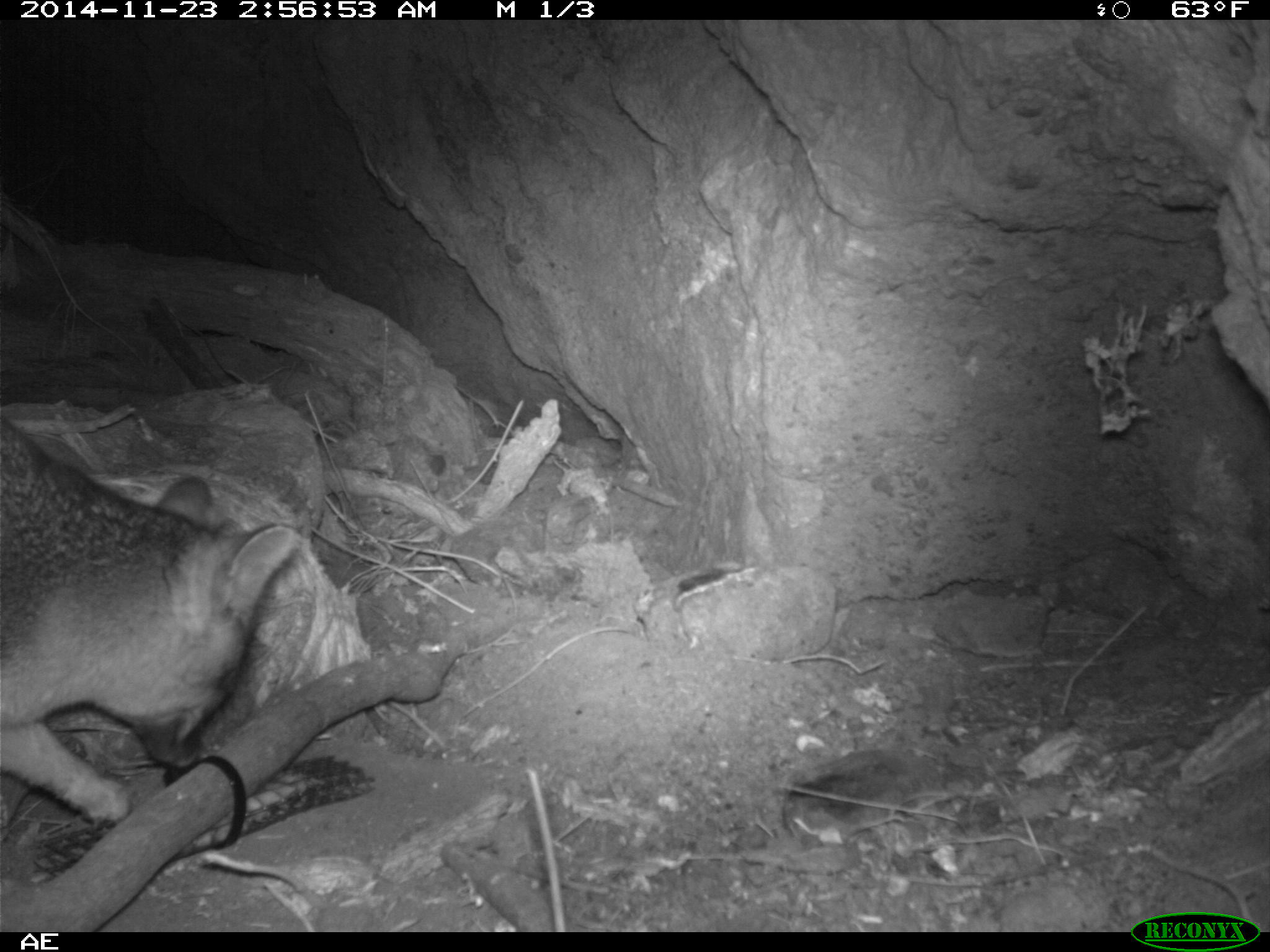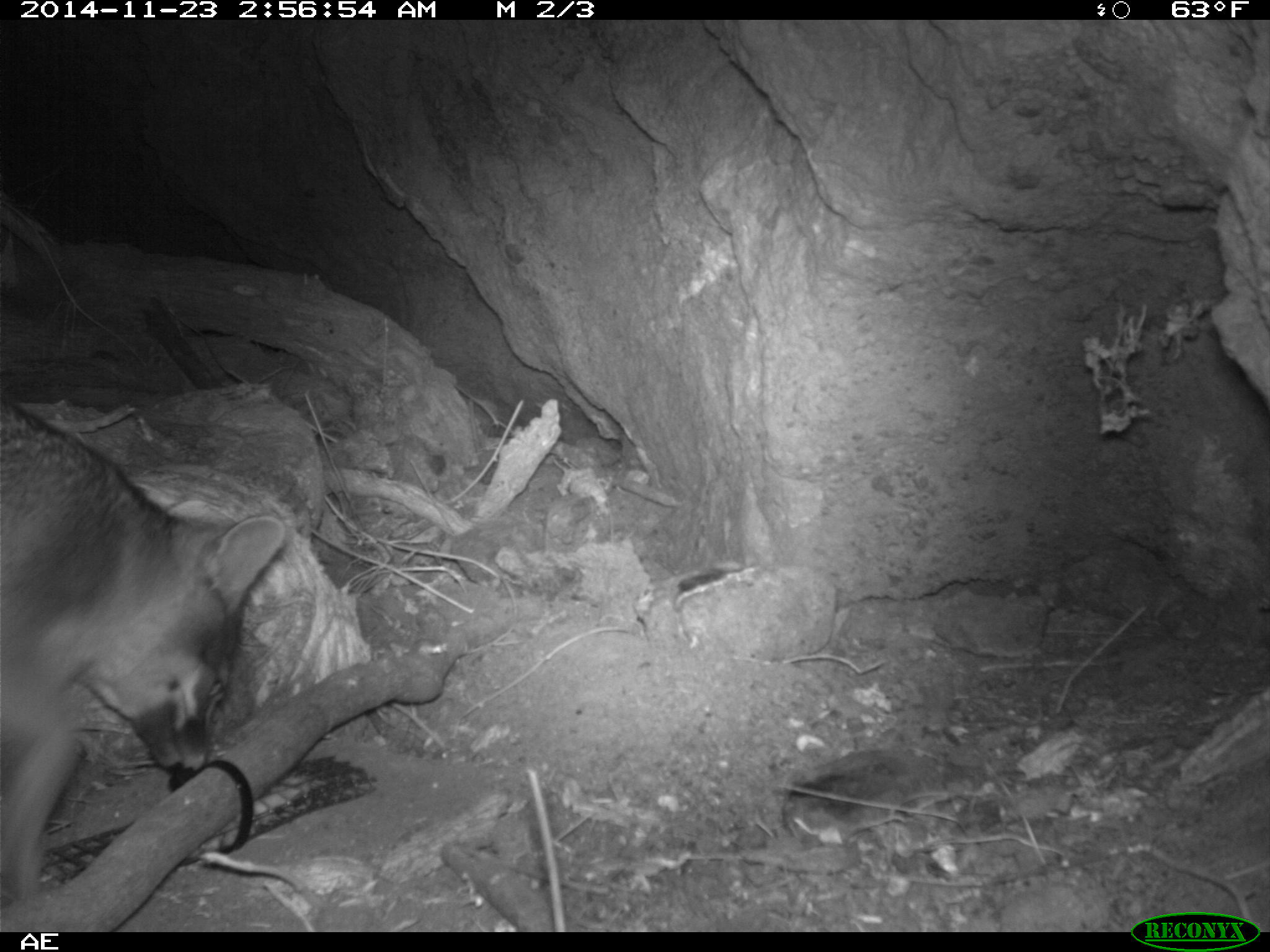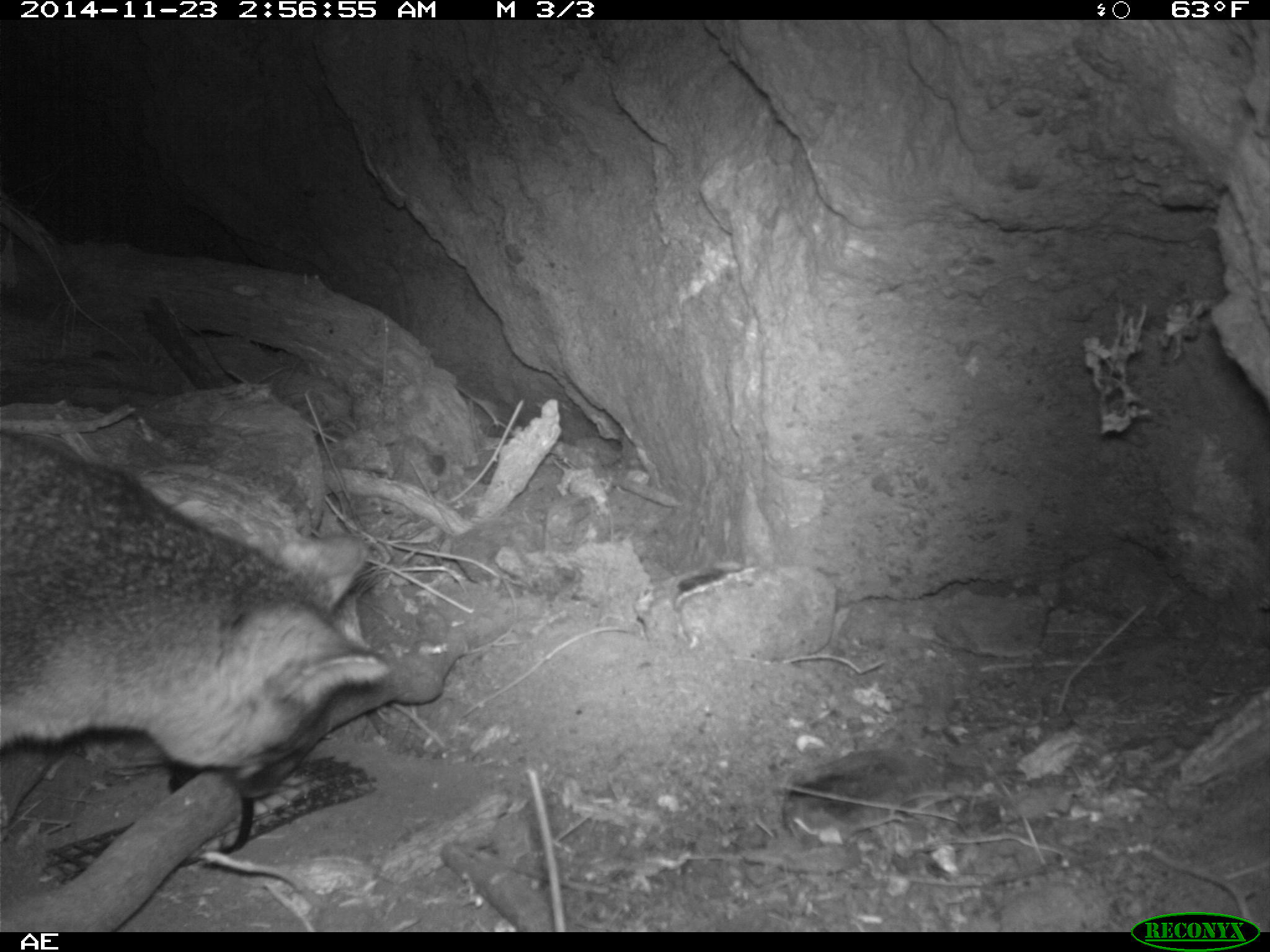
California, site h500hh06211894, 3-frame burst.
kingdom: Animalia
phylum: Chordata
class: Mammalia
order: Carnivora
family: Canidae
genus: Urocyon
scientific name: Urocyon littoralis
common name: island fox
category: fox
Fox (island fox) (Urocyon littoralis).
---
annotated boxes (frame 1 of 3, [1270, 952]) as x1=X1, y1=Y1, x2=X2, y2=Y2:
fox: x1=1, y1=417, x2=301, y2=824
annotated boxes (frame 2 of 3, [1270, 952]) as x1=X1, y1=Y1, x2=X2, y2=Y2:
fox: x1=0, y1=393, x2=286, y2=930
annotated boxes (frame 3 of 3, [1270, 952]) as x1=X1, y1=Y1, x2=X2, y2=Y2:
fox: x1=0, y1=428, x2=387, y2=800